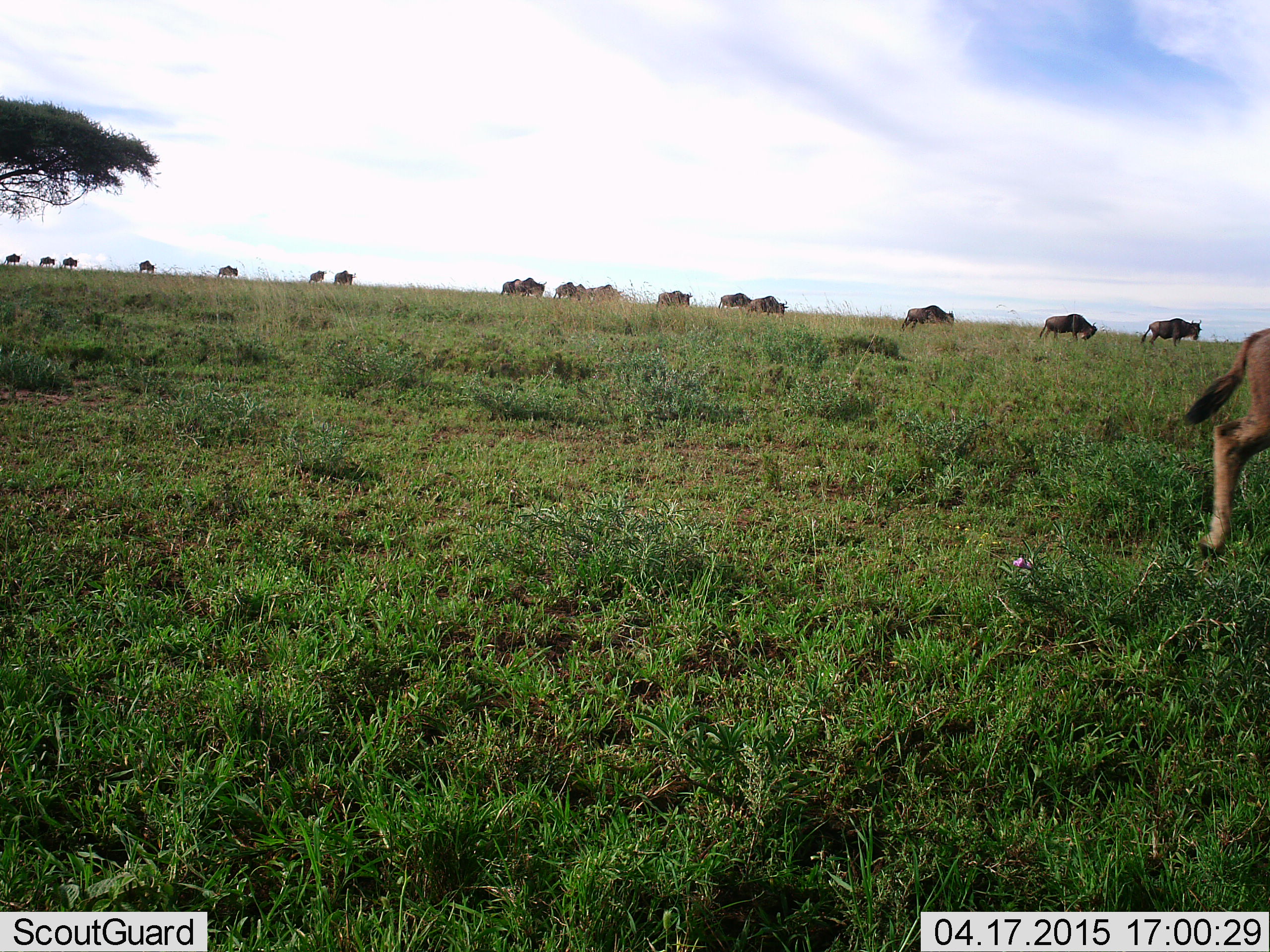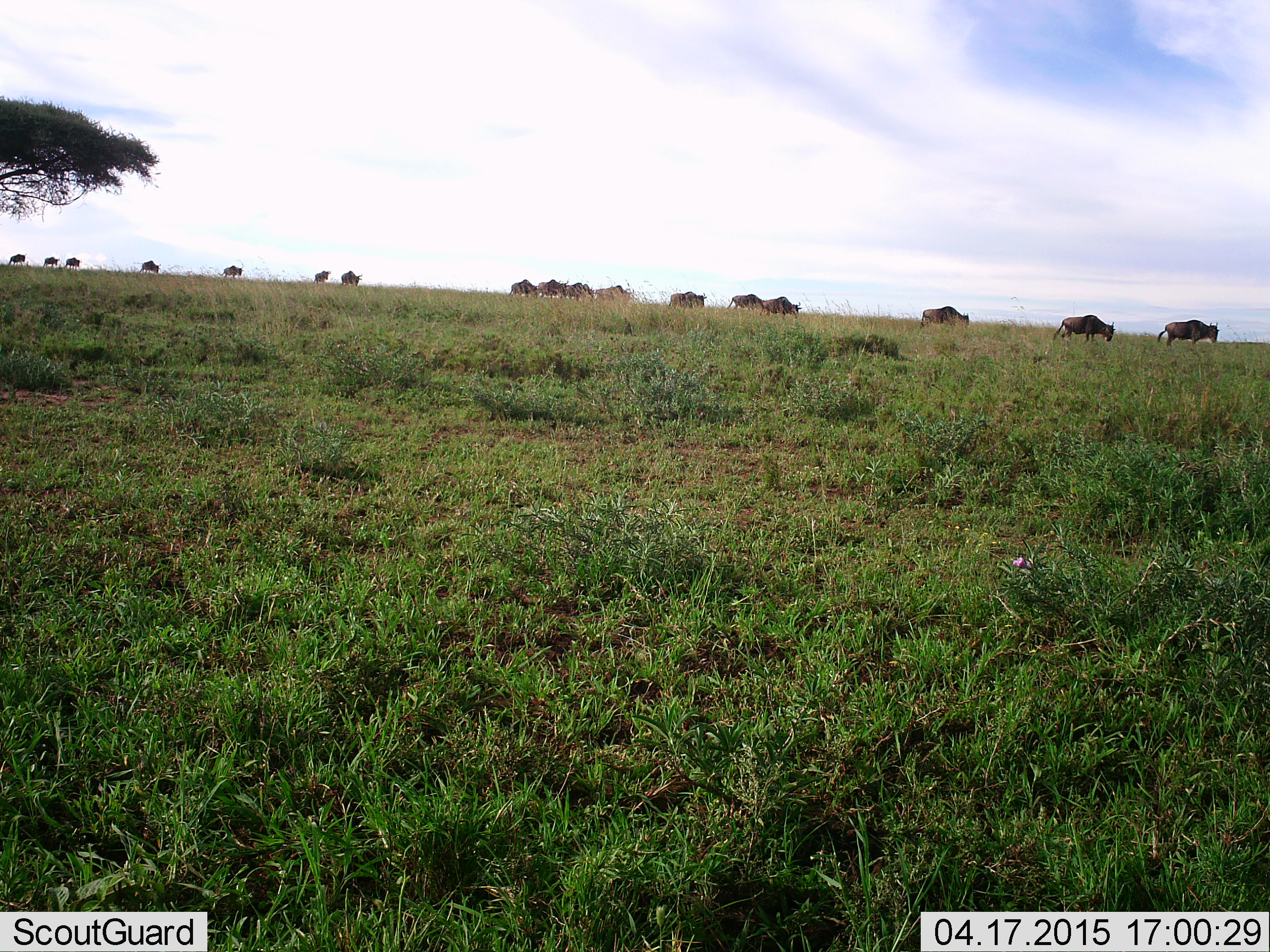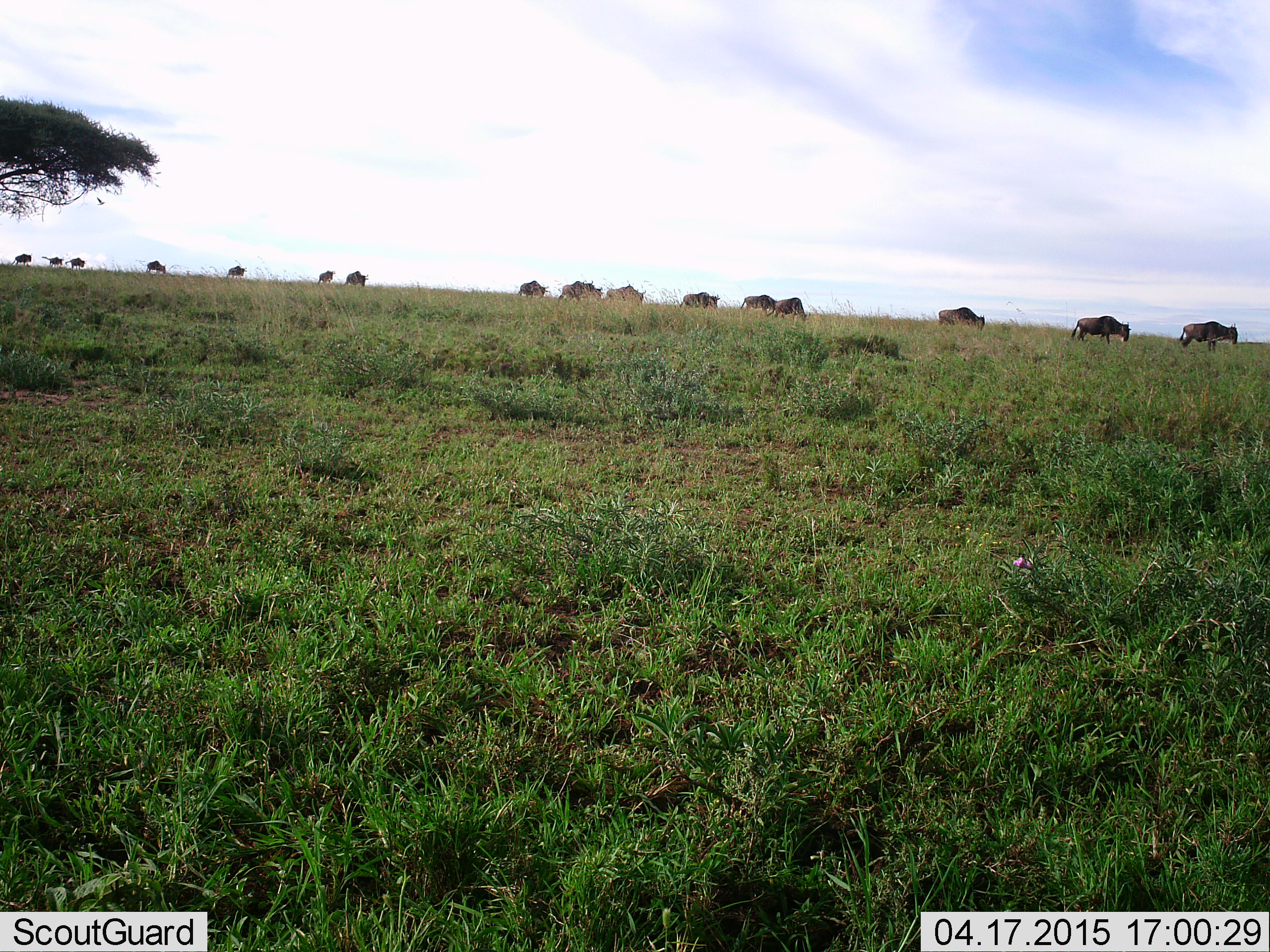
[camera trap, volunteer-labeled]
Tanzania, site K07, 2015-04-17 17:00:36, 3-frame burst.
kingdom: Animalia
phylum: Chordata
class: Mammalia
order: Artiodactyla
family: Bovidae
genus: Connochaetes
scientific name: Connochaetes taurinus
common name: blue wildebeest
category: wildebeest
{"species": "wildebeest (blue wildebeest) (Connochaetes taurinus)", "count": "11-50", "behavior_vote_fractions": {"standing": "0%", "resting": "0%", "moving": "100%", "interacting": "0%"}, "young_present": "20%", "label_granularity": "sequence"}